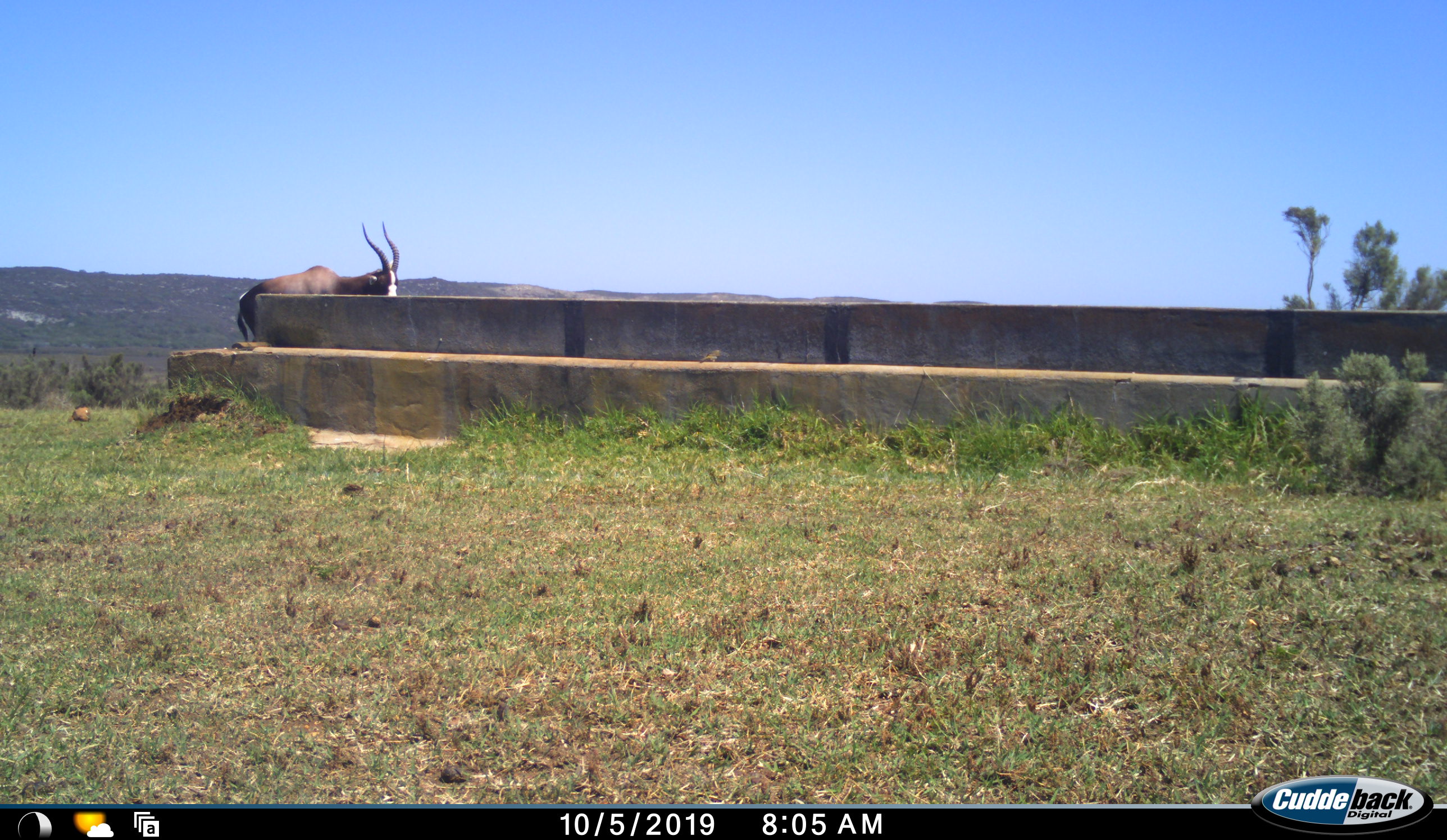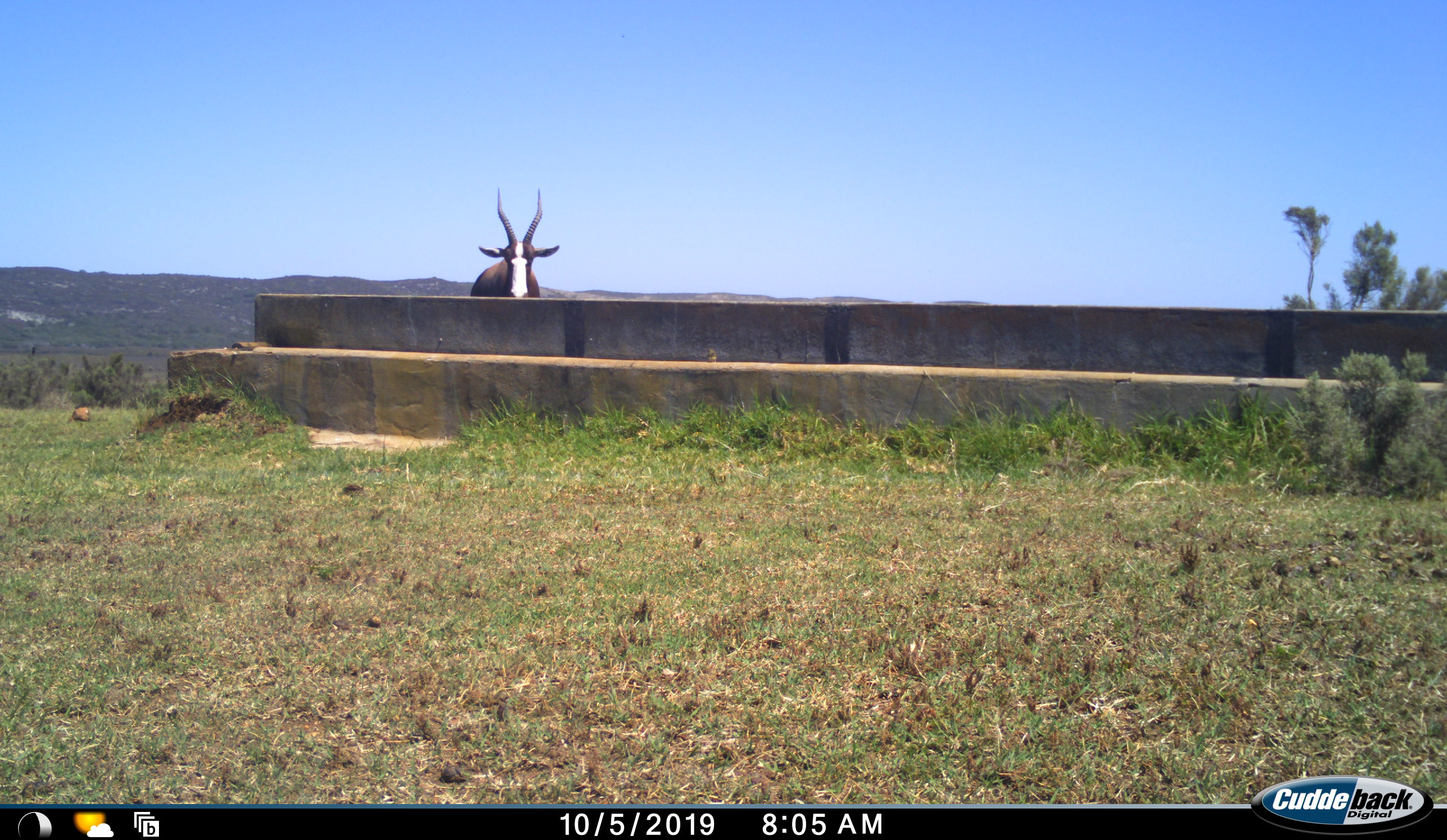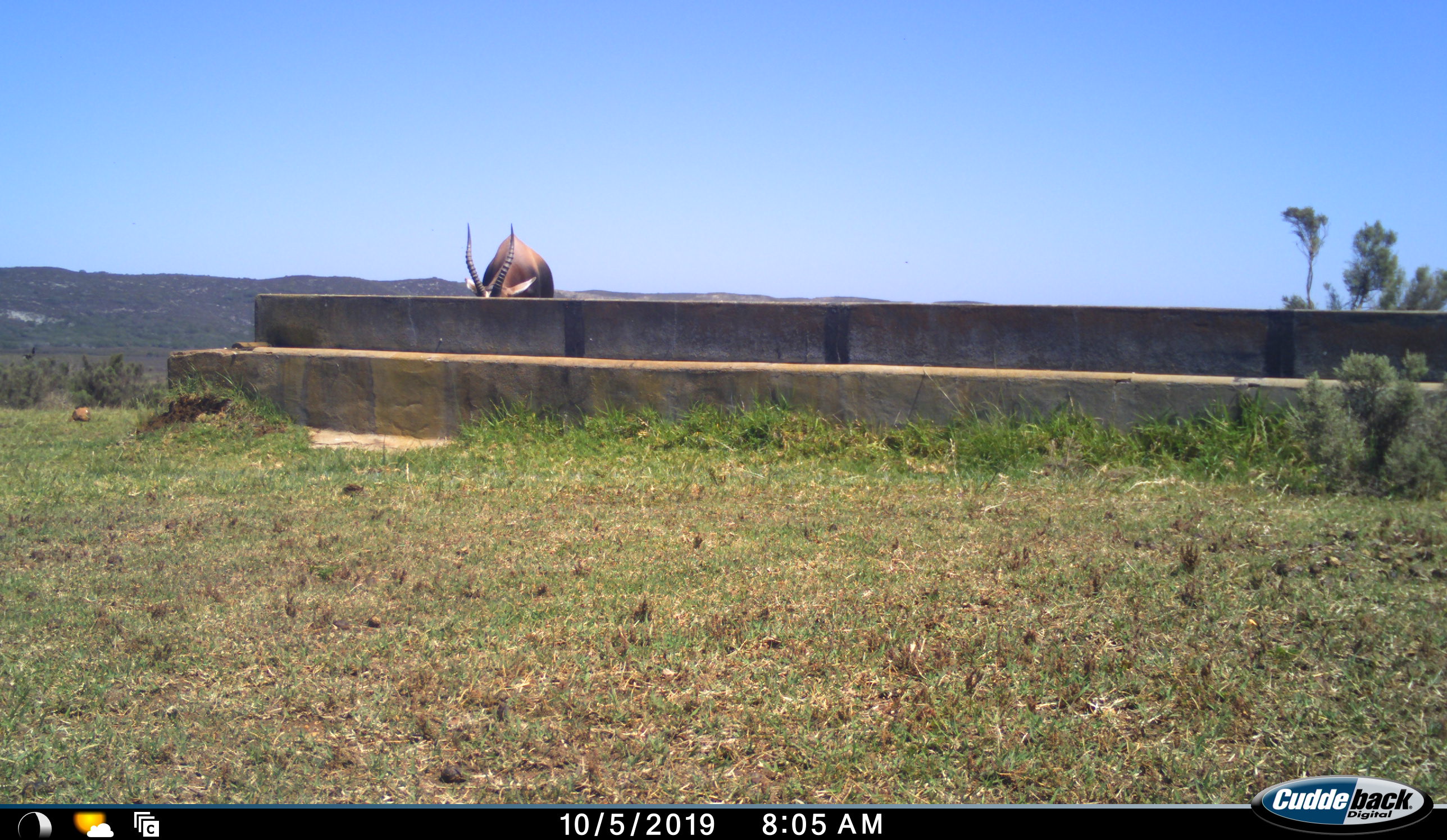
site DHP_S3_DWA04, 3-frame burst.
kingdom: Animalia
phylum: Chordata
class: Mammalia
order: Artiodactyla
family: Bovidae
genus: Damaliscus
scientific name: Damaliscus pygargus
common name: bontebok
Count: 1.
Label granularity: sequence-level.